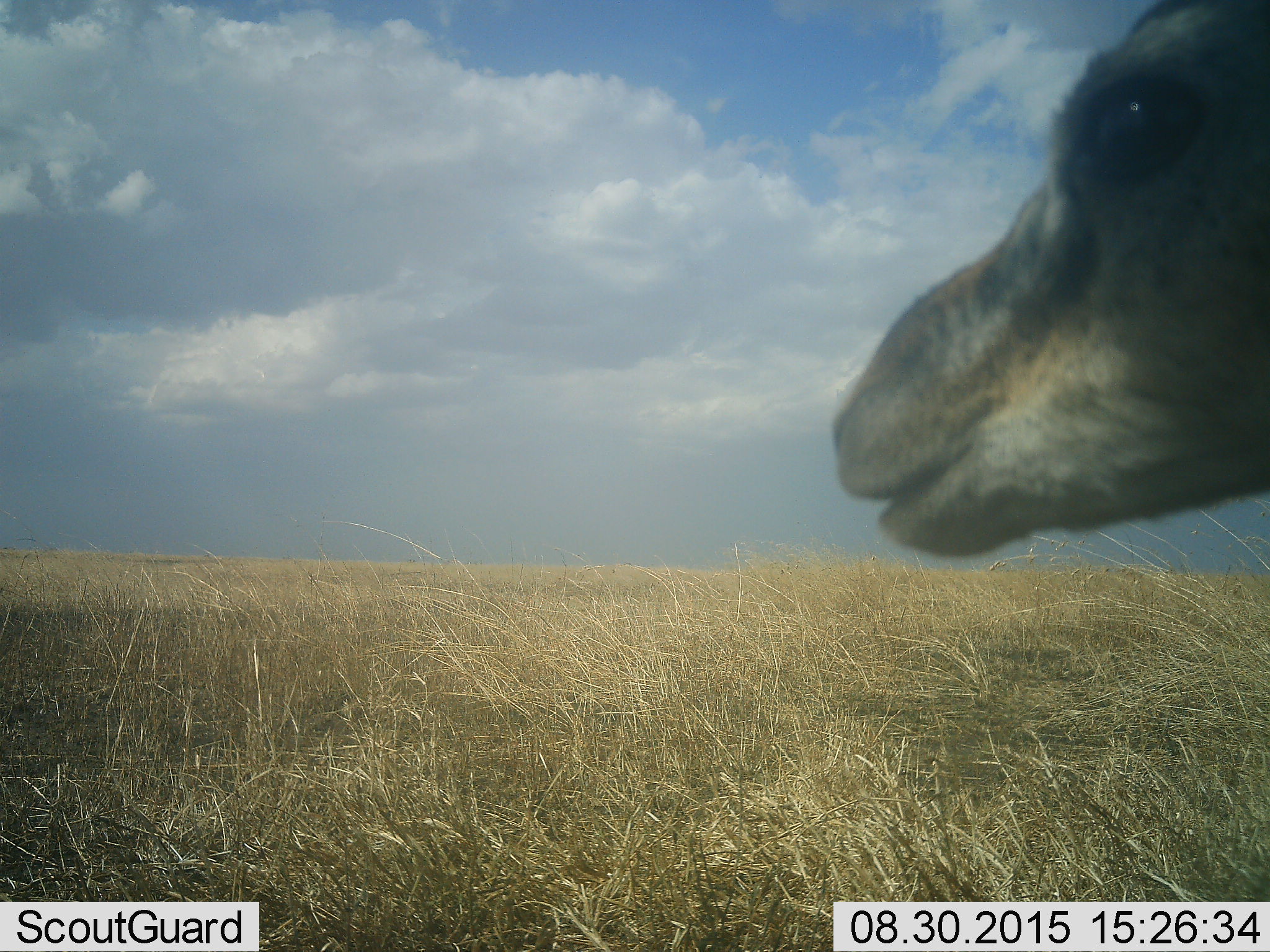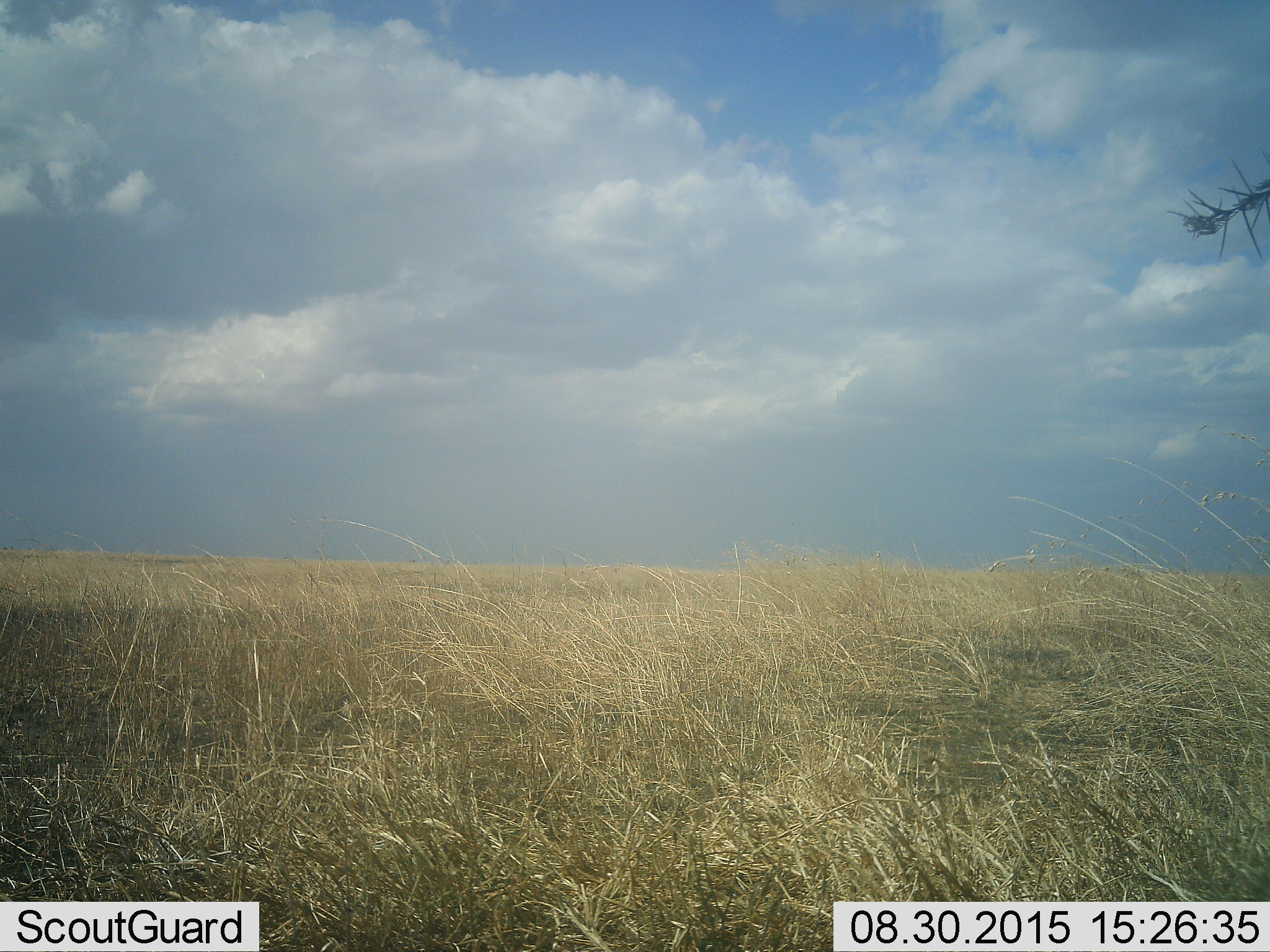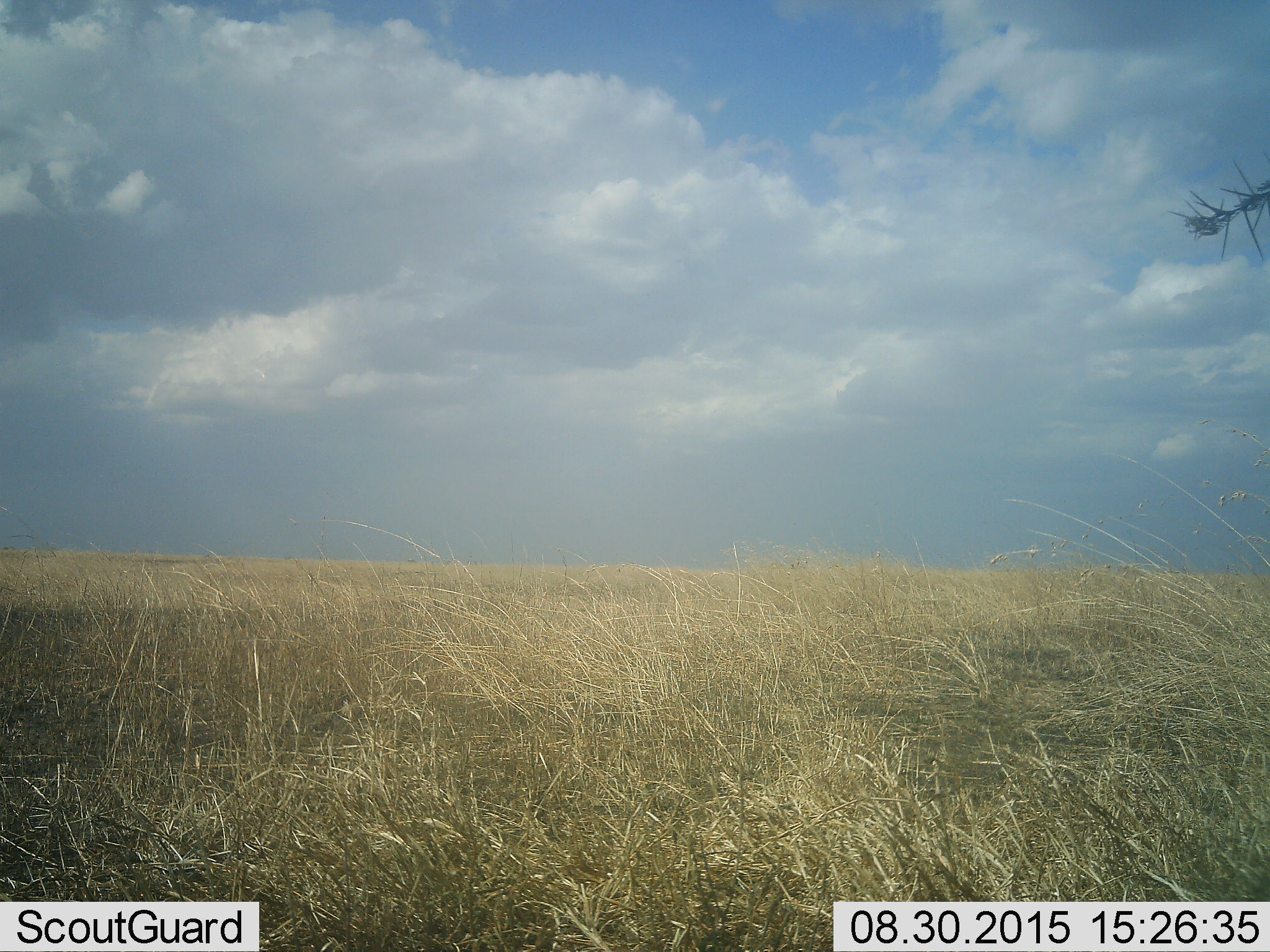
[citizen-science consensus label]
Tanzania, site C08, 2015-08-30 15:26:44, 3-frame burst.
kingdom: Animalia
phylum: Chordata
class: Mammalia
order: Artiodactyla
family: Bovidae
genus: Eudorcas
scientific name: Eudorcas thomsonii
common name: thomson's gazelle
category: gazellethomsons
Gazellethomsons (thomson's gazelle) (Eudorcas thomsonii), count 1. Behavior (volunteer vote fractions): standing 45%, resting 0%, moving 55%, interacting 0%. Young present (vote fraction): 0%. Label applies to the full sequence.